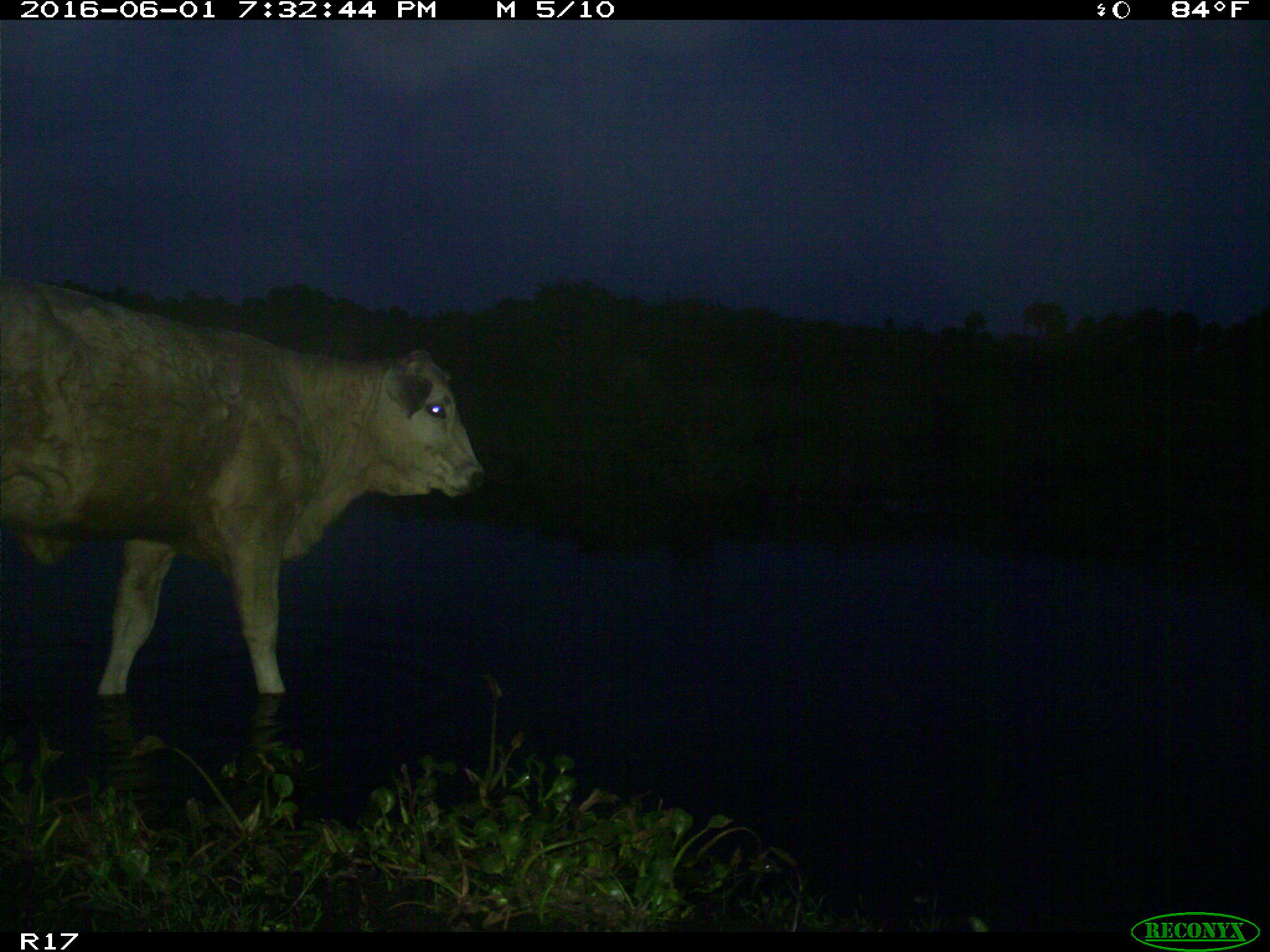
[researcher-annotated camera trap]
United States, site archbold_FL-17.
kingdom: Animalia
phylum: Chordata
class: Mammalia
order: Artiodactyla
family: Bovidae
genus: Bos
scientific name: Bos taurus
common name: domestic cow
Bos taurus (domestic cow).